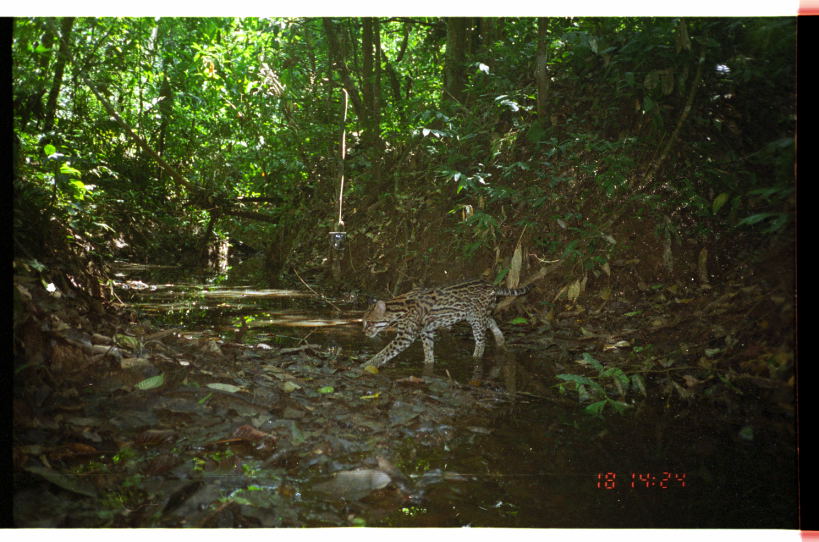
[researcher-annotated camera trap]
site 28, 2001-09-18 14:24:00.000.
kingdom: Animalia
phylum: Chordata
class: Mammalia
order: Carnivora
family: Felidae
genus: Leopardus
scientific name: Leopardus pardalis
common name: ocelot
Leopardus pardalis (ocelot).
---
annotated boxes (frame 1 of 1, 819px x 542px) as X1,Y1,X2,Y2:
leopardus pardalis: 358,279,537,376